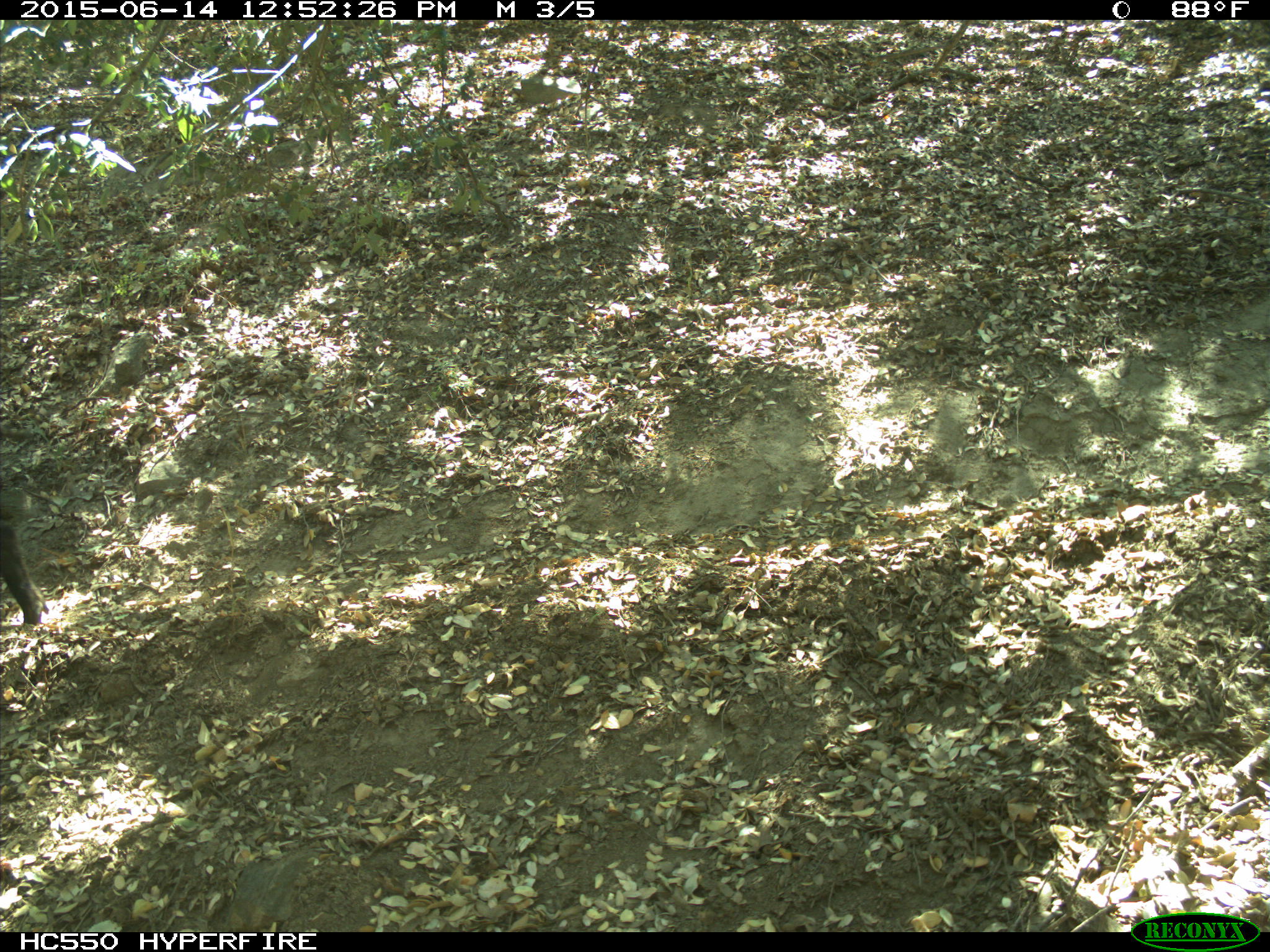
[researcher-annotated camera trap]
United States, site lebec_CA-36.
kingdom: Animalia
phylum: Chordata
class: Mammalia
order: Artiodactyla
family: Suidae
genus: Sus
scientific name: Sus scrofa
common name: wild boar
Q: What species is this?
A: Sus scrofa (wild boar).